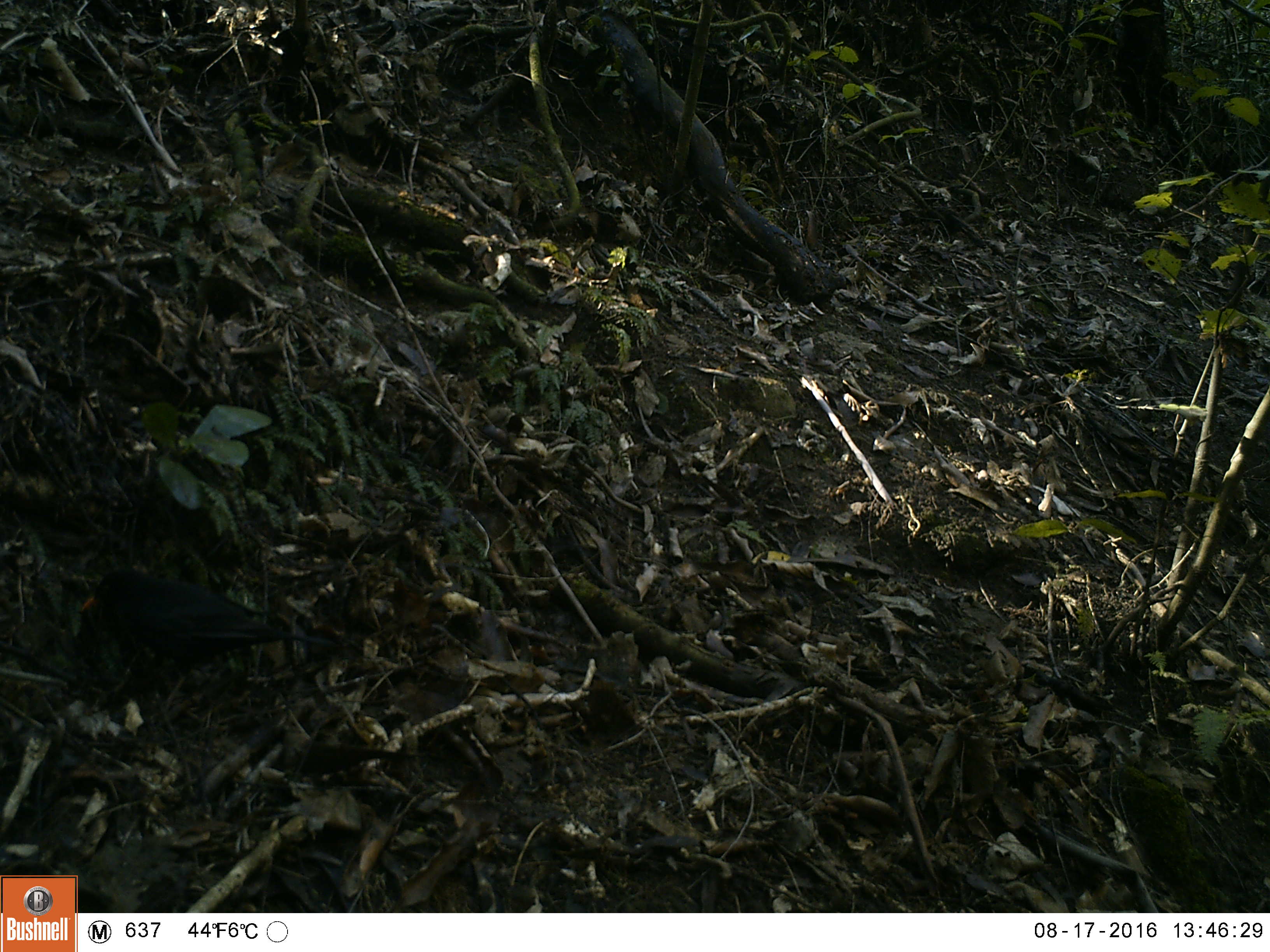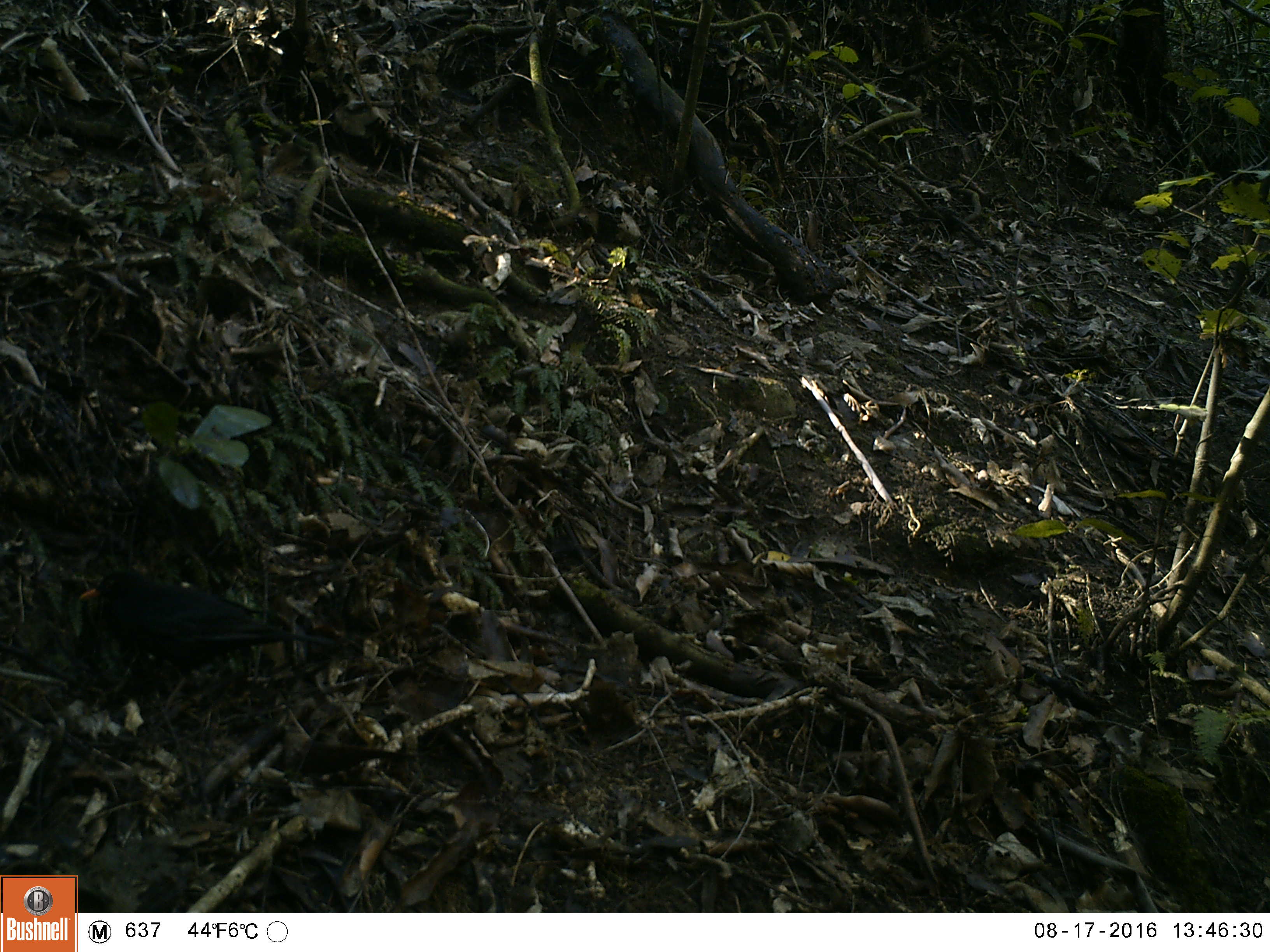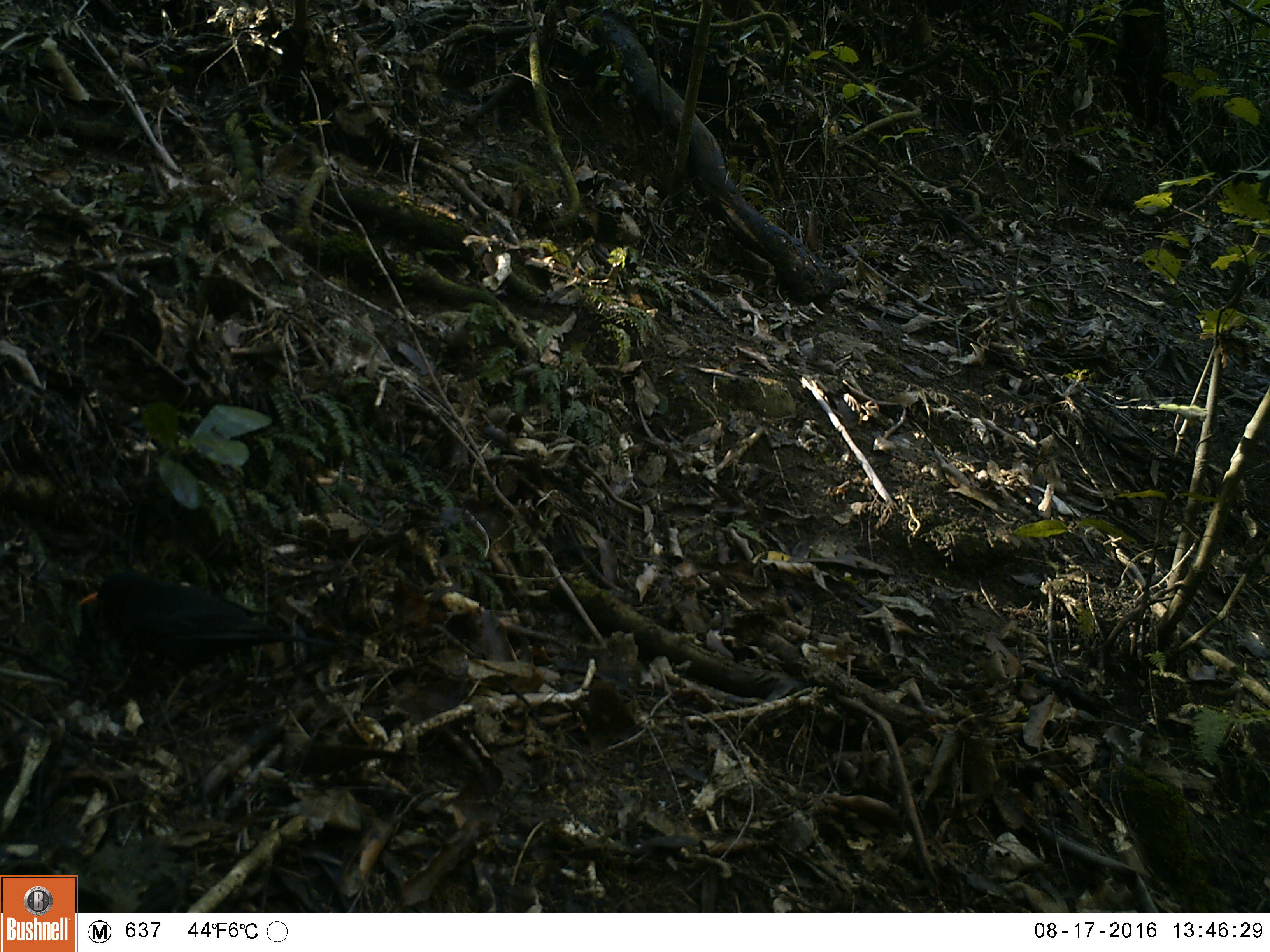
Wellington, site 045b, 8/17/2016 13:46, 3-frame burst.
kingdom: Animalia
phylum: Chordata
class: Aves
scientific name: Aves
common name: bird